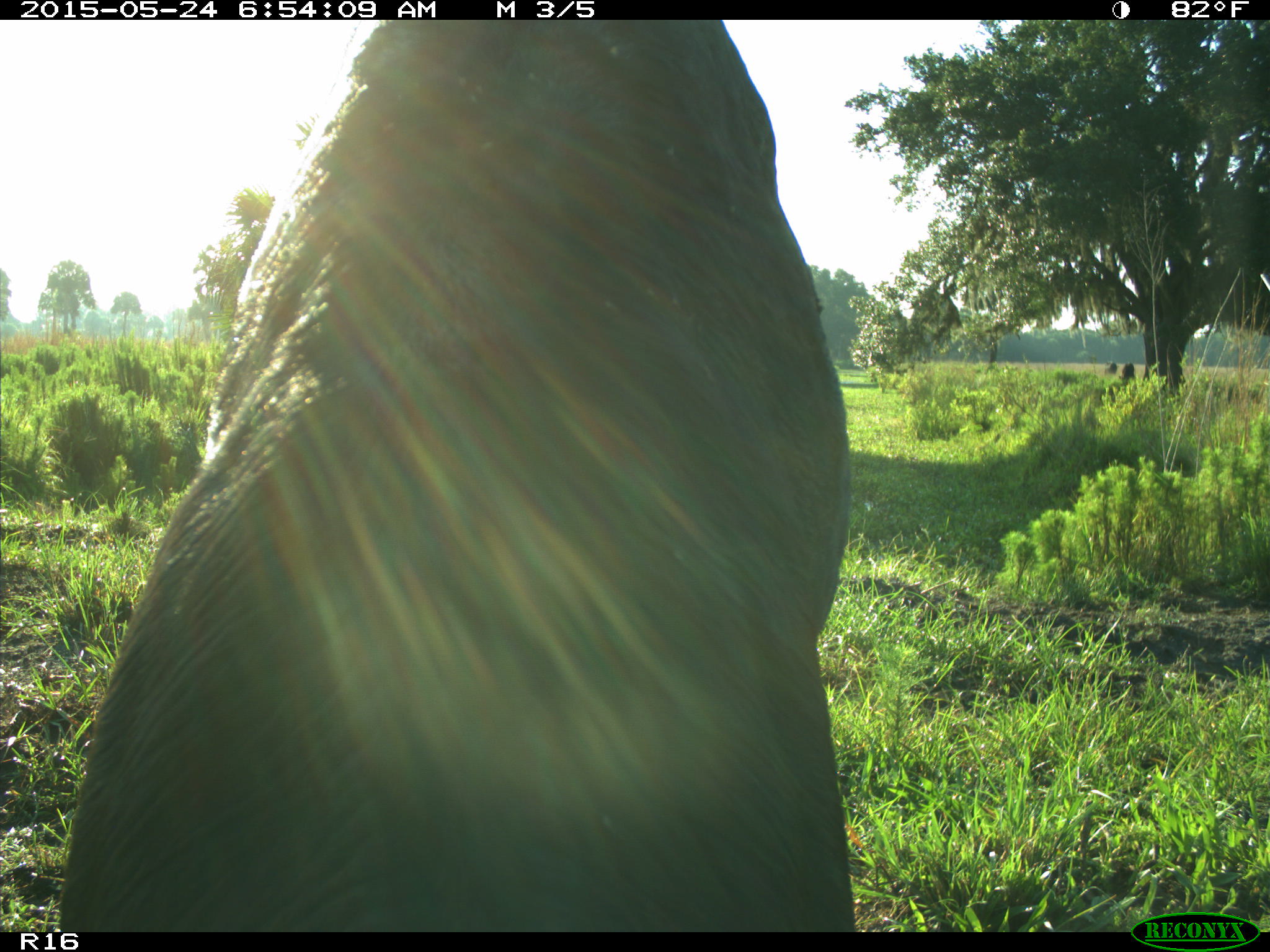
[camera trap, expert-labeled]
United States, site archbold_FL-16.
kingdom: Animalia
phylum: Chordata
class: Mammalia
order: Artiodactyla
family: Bovidae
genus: Bos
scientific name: Bos taurus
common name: domestic cow